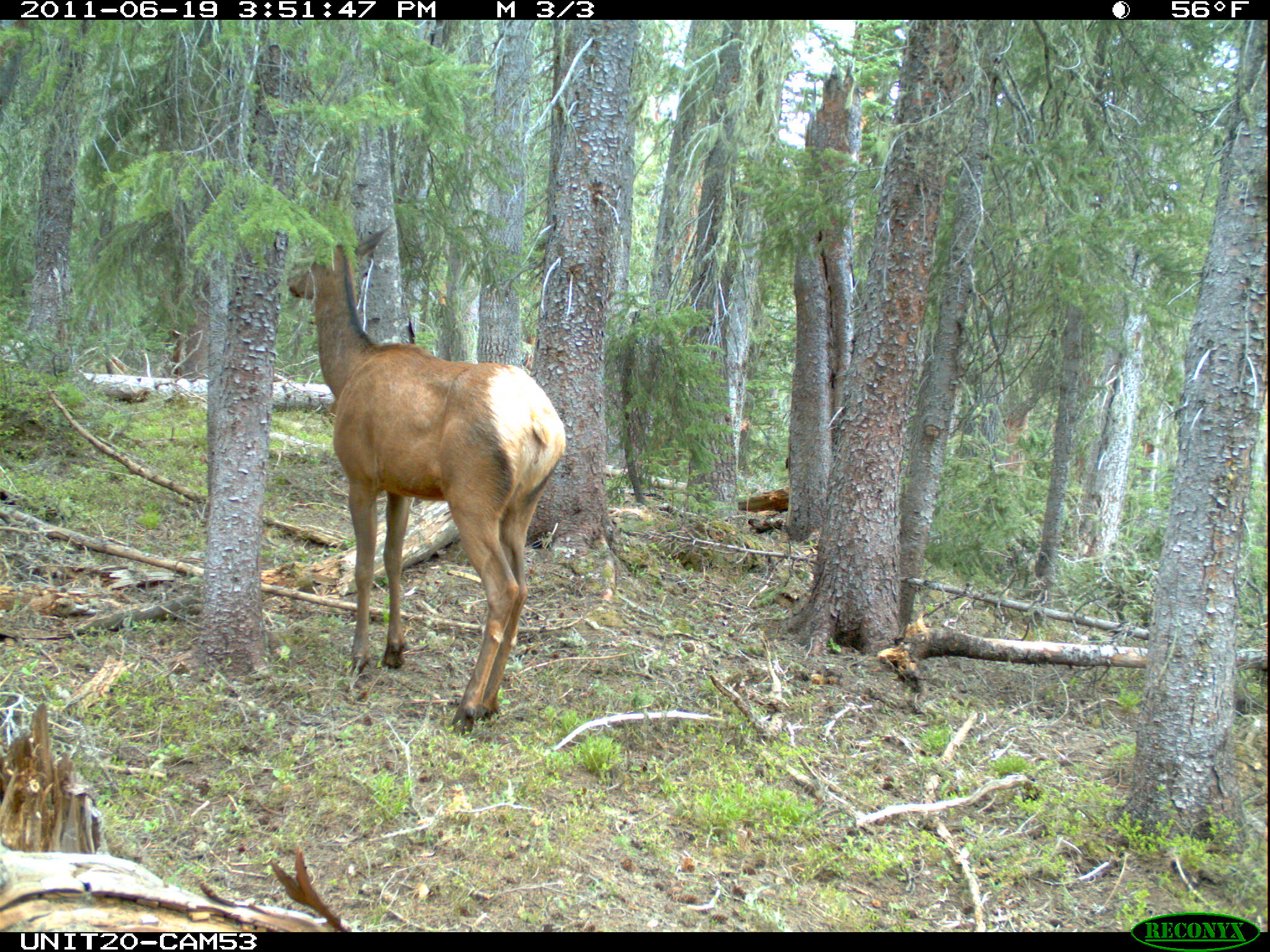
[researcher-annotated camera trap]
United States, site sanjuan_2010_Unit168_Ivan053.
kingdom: Animalia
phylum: Chordata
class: Mammalia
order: Artiodactyla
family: Cervidae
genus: Cervus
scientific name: Cervus elaphus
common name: red deer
Cervus elaphus (red deer).